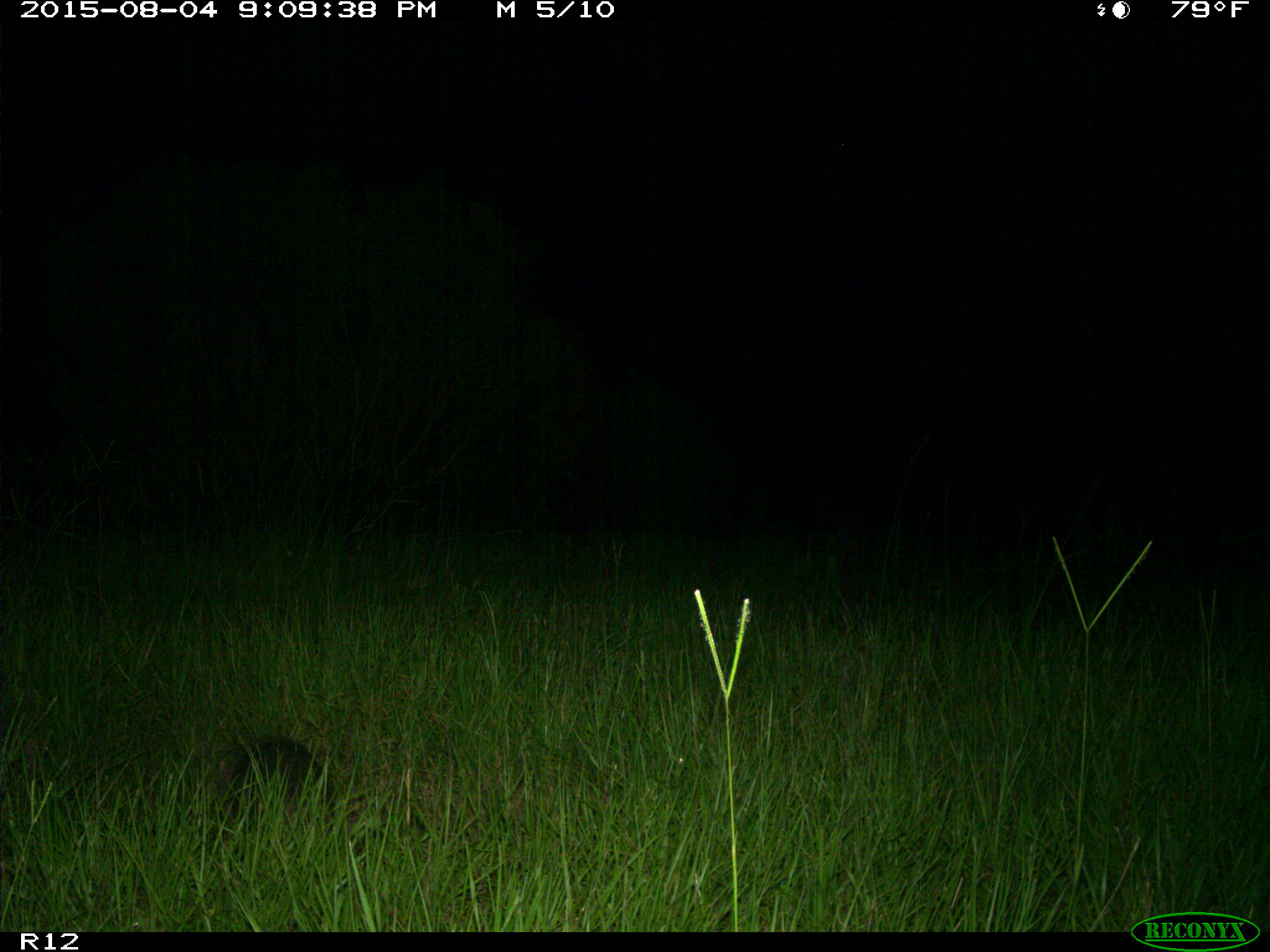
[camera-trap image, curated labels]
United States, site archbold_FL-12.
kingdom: Animalia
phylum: Chordata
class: Mammalia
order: Cingulata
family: Dasypodidae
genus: Dasypus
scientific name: Dasypus novemcinctus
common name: nine-banded armadillo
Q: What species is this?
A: Dasypus novemcinctus (nine-banded armadillo).